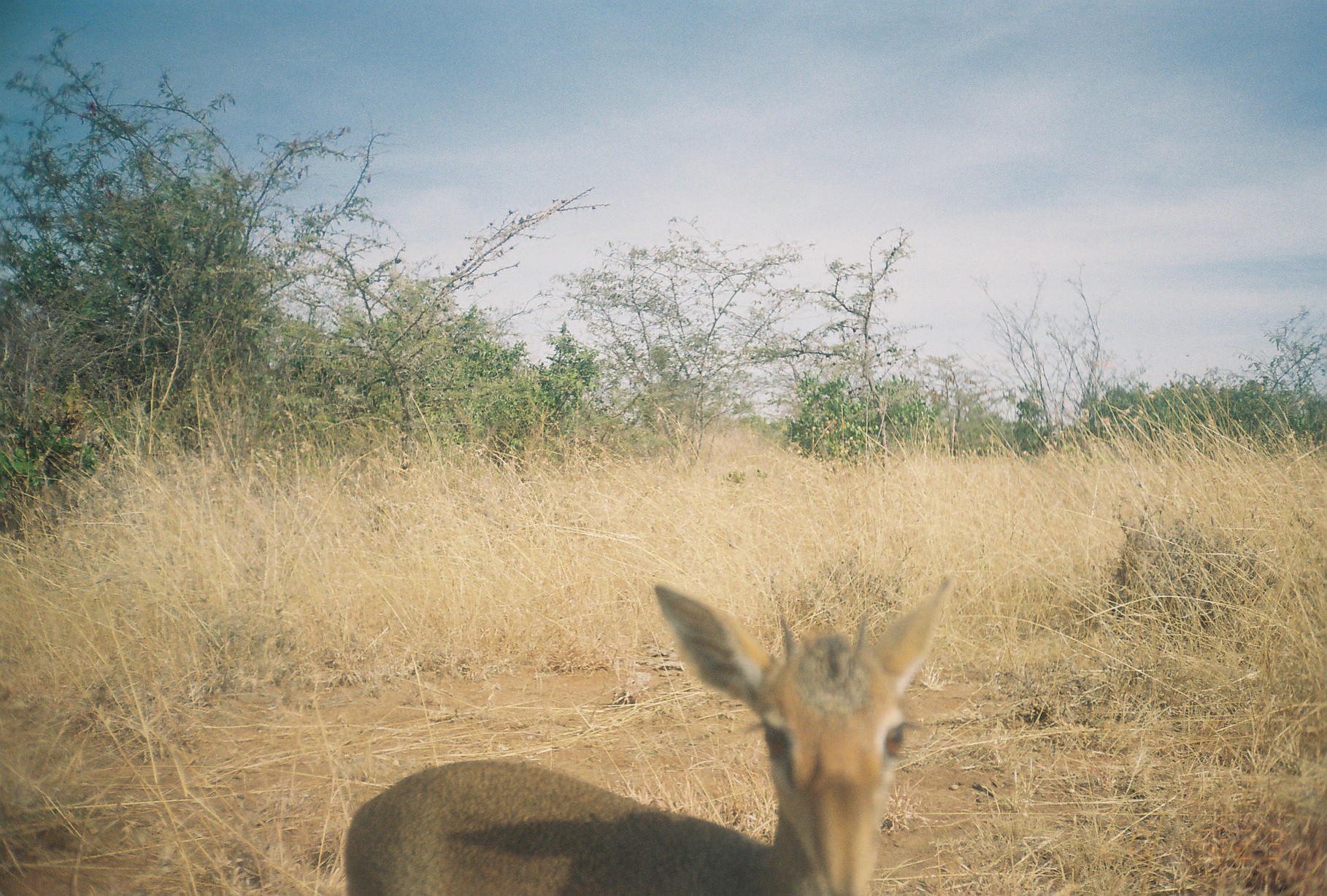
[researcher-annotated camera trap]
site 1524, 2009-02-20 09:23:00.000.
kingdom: Animalia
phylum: Chordata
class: Mammalia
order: Artiodactyla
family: Bovidae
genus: Madoqua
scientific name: Madoqua guentheri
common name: günther's dik-dik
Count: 1.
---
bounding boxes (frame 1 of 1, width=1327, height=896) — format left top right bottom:
madoqua guentheri: 340 569 971 889